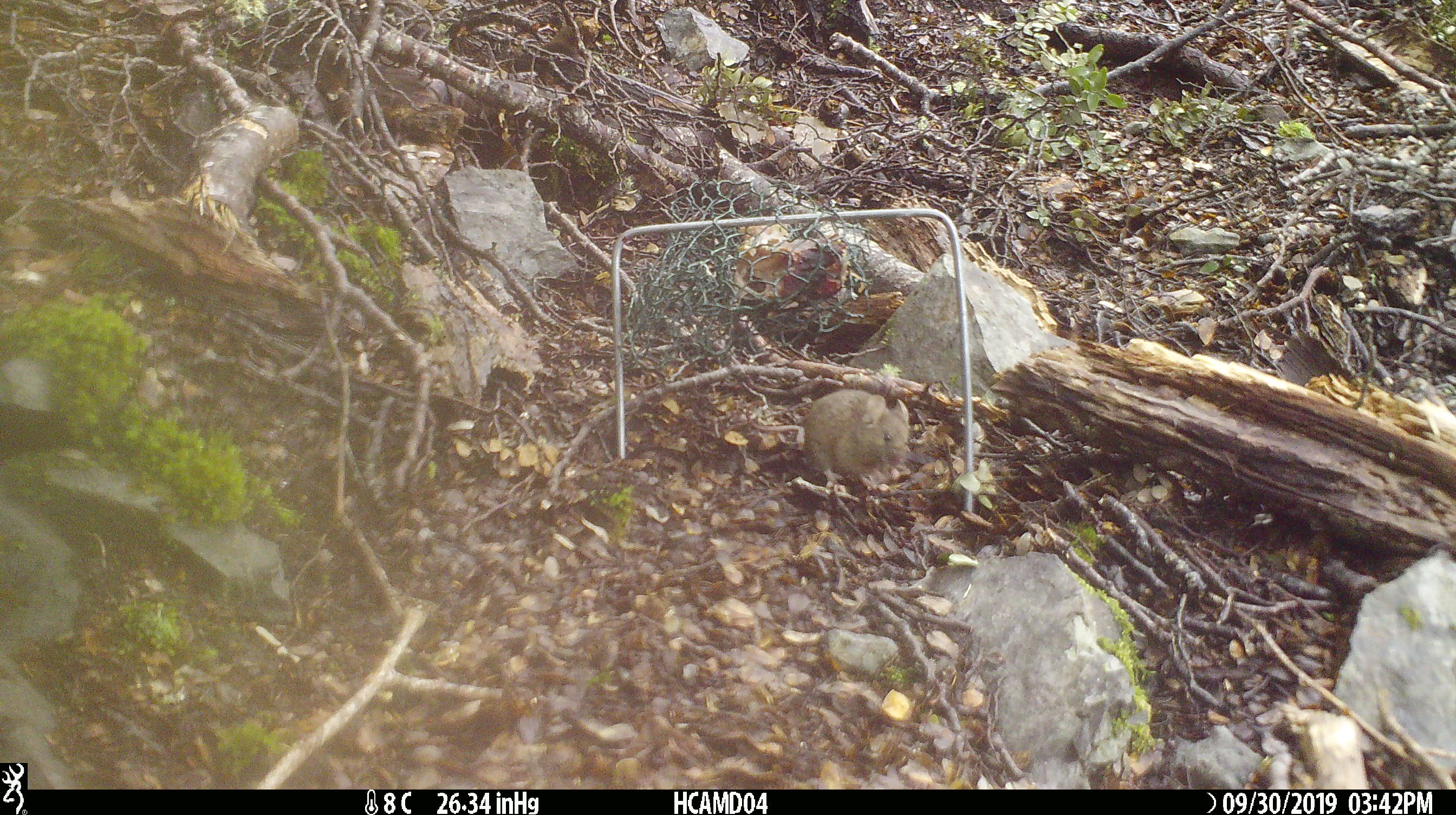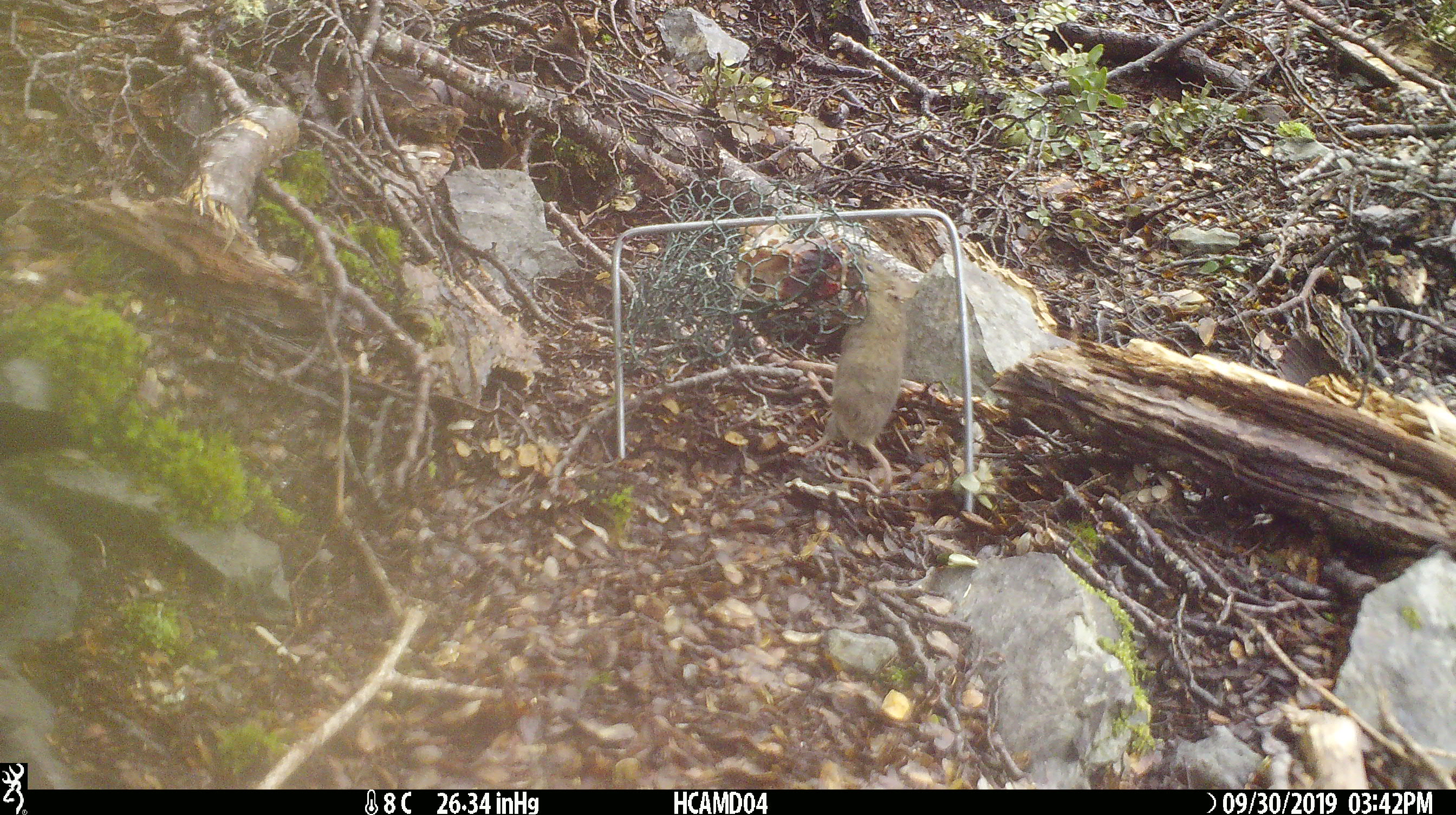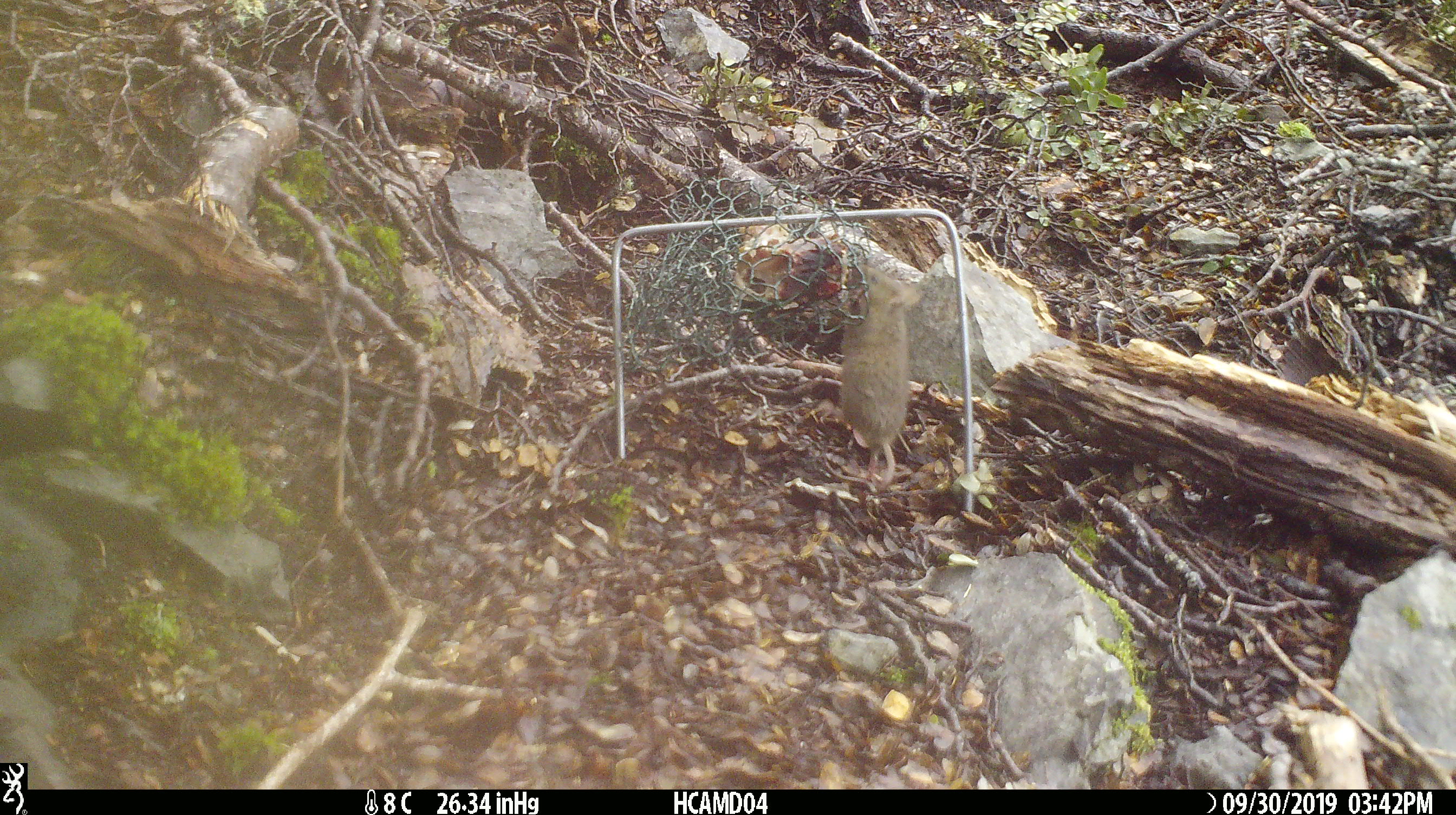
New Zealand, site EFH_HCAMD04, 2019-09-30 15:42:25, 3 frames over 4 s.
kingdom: Animalia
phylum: Chordata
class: Mammalia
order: Rodentia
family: Muridae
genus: Mus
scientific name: Mus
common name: mouse